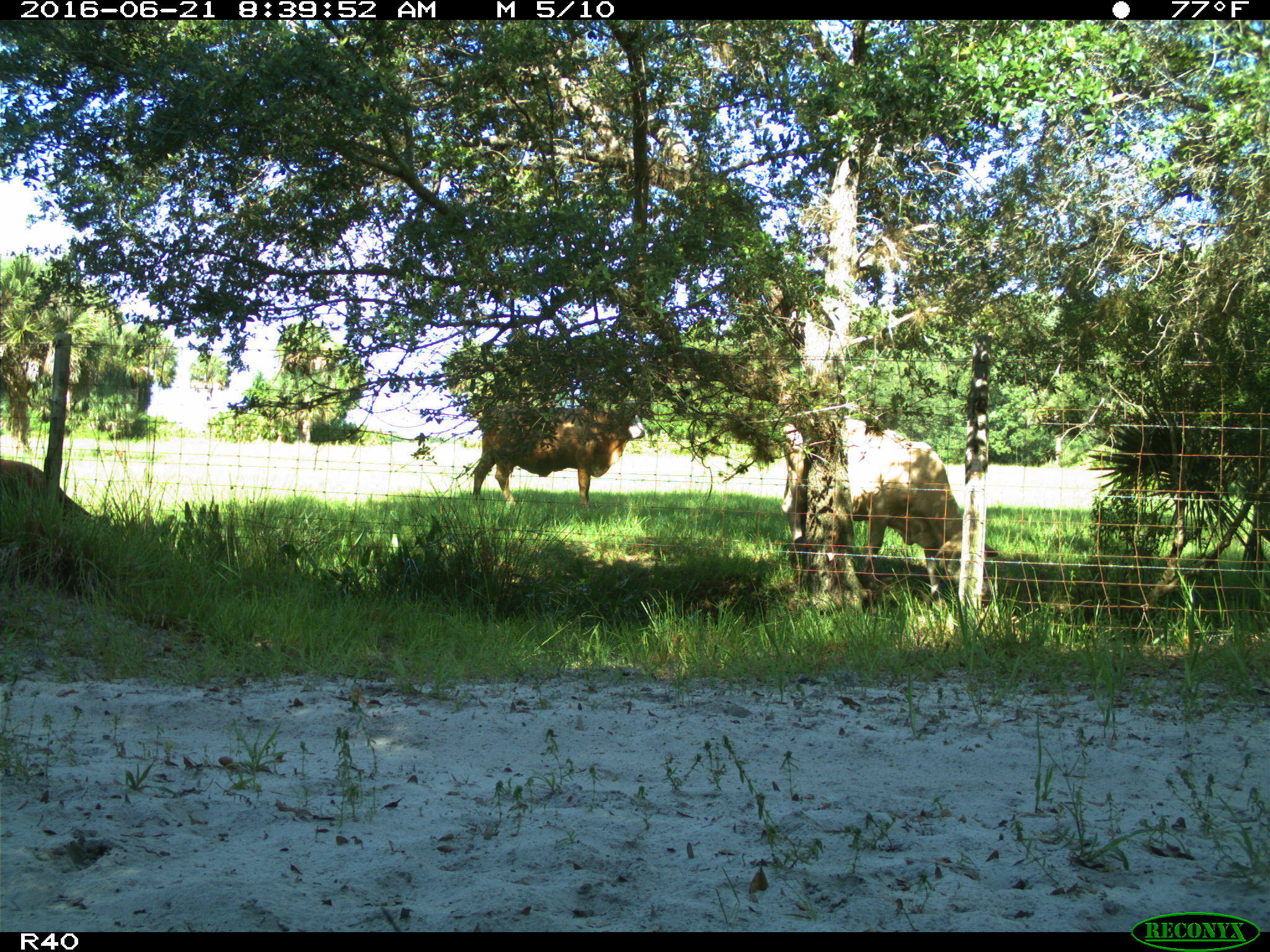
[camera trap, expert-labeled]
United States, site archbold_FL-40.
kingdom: Animalia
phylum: Chordata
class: Mammalia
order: Artiodactyla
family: Bovidae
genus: Bos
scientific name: Bos taurus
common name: domestic cow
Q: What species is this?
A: Bos taurus (domestic cow).